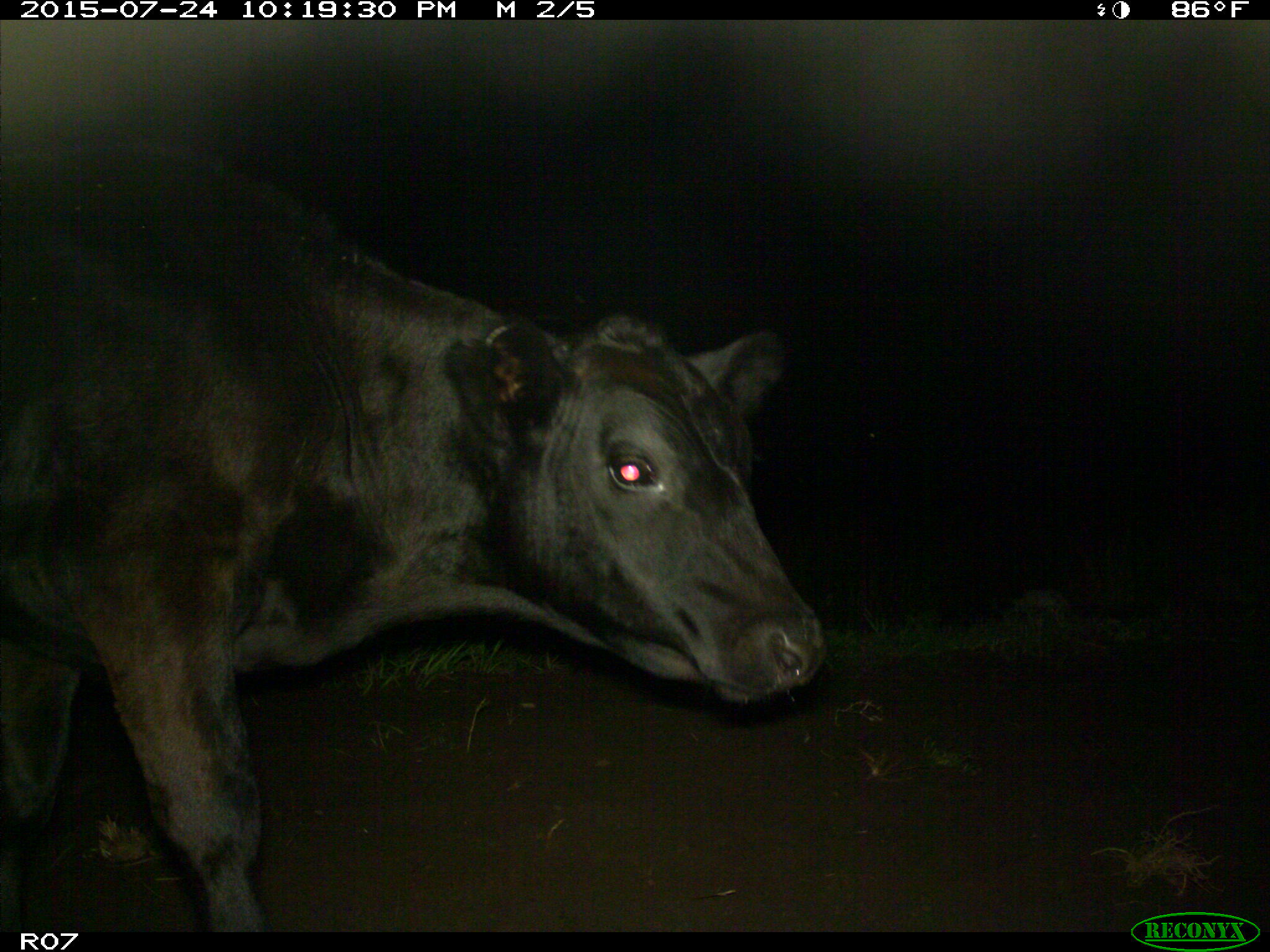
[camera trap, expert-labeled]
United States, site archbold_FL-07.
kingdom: Animalia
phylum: Chordata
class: Mammalia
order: Artiodactyla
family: Bovidae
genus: Bos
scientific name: Bos taurus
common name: domestic cow